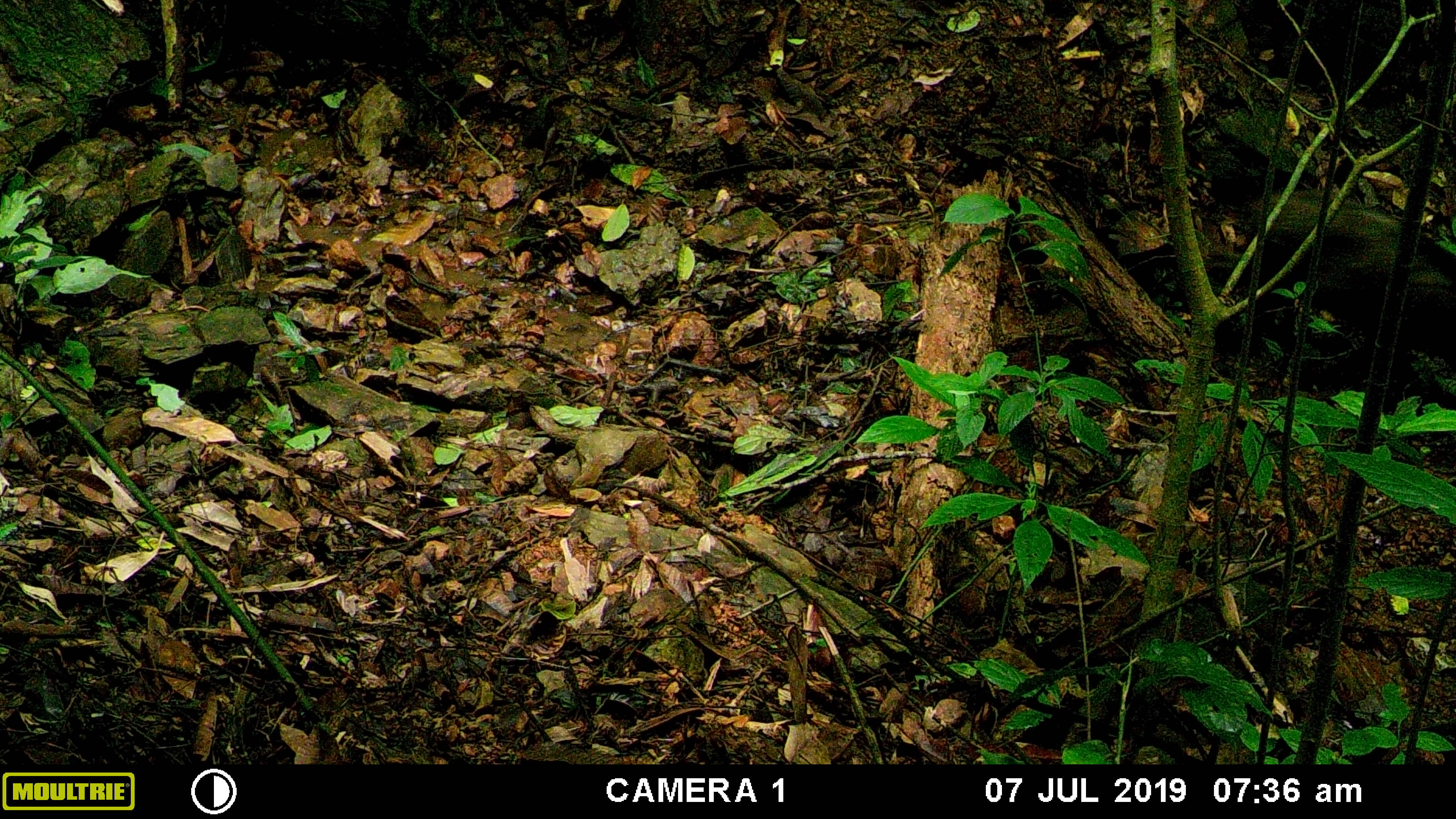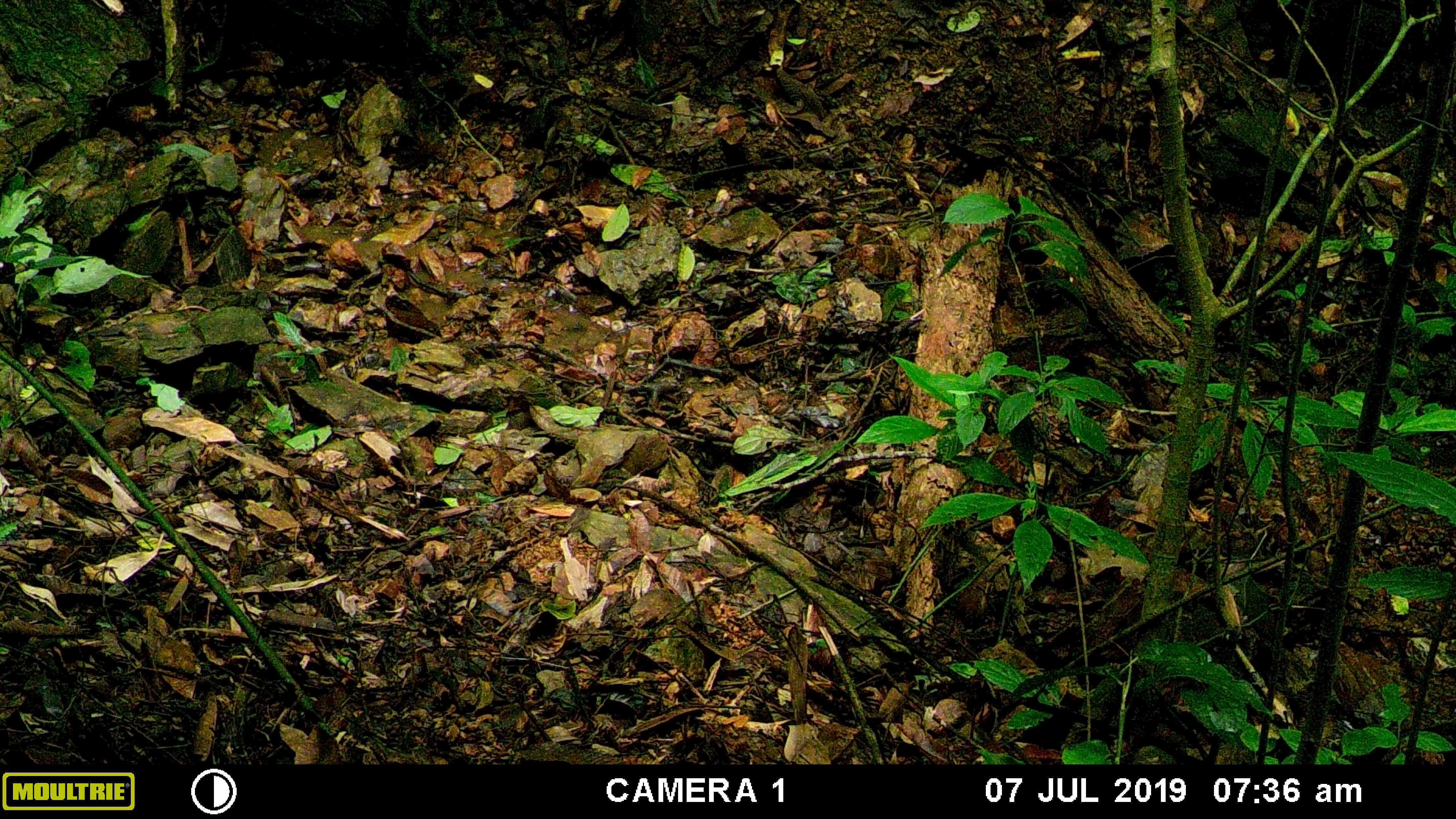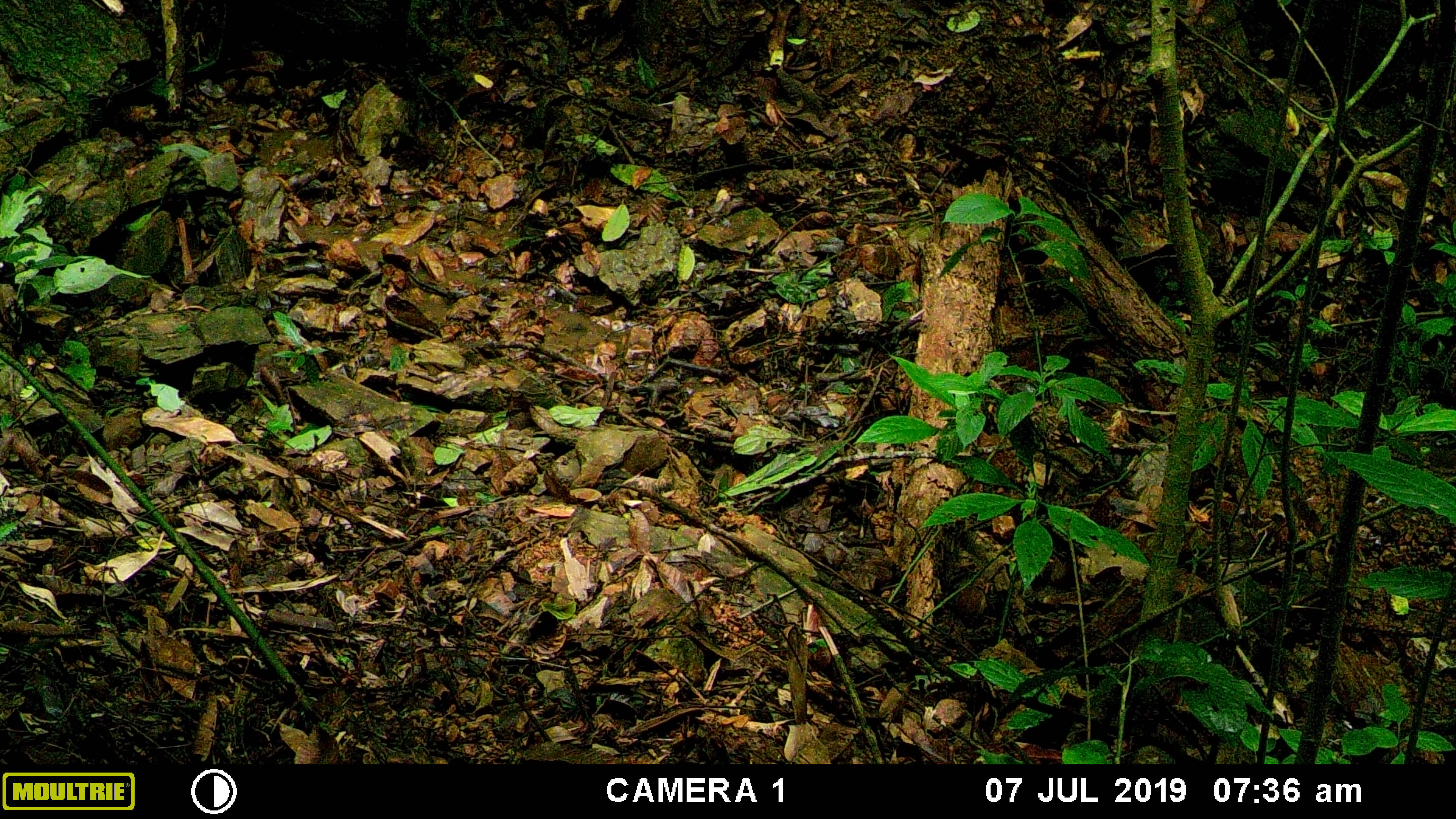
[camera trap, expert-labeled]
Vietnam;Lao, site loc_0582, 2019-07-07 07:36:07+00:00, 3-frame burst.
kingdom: Animalia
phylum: Chordata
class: Mammalia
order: Artiodactyla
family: Suidae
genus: Sus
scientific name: Sus scrofa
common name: eurasian wild pig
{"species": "eurasian wild pig (Sus scrofa)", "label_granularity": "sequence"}